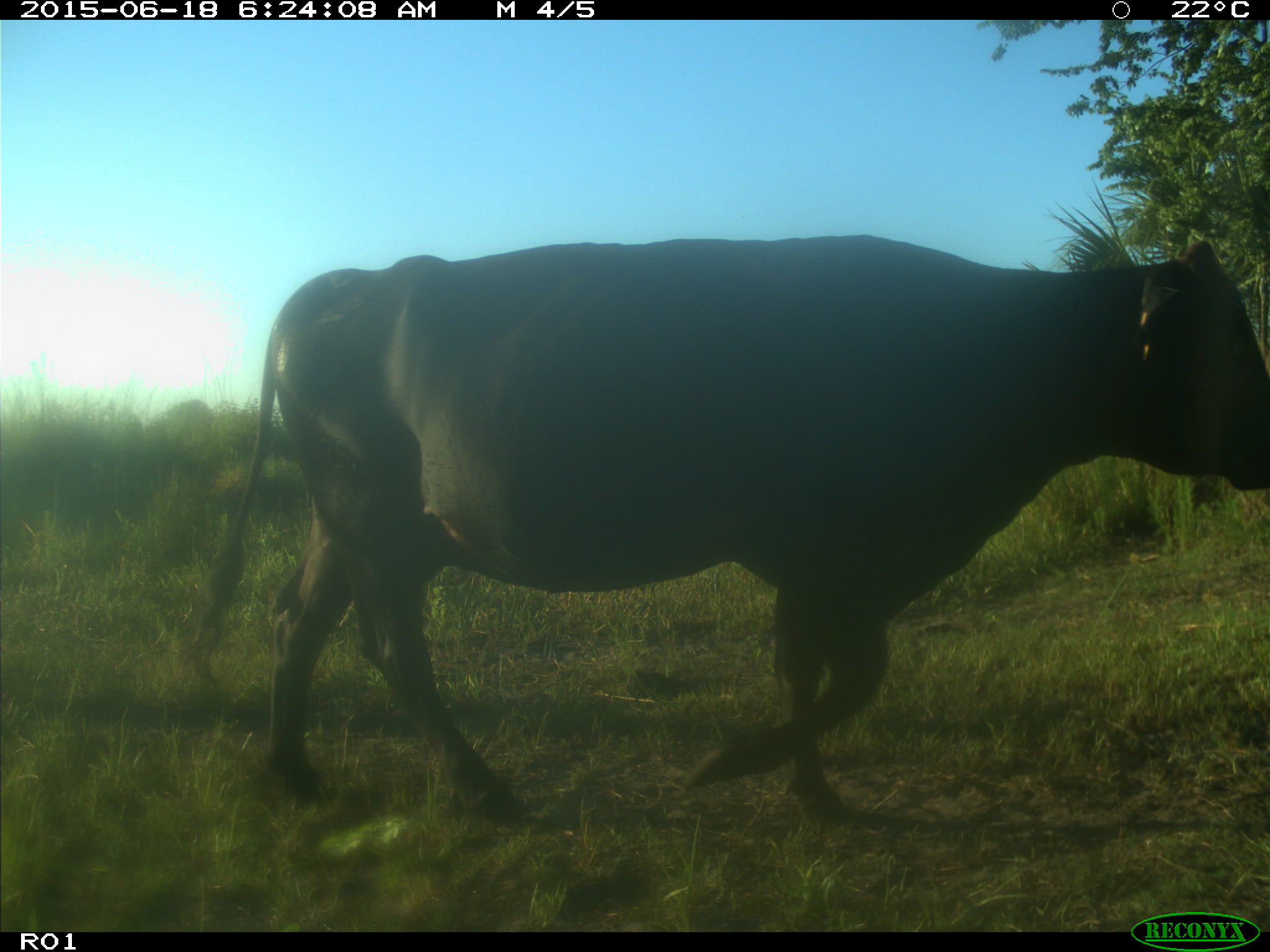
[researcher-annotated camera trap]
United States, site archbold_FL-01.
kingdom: Animalia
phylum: Chordata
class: Mammalia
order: Artiodactyla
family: Bovidae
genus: Bos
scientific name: Bos taurus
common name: domestic cow